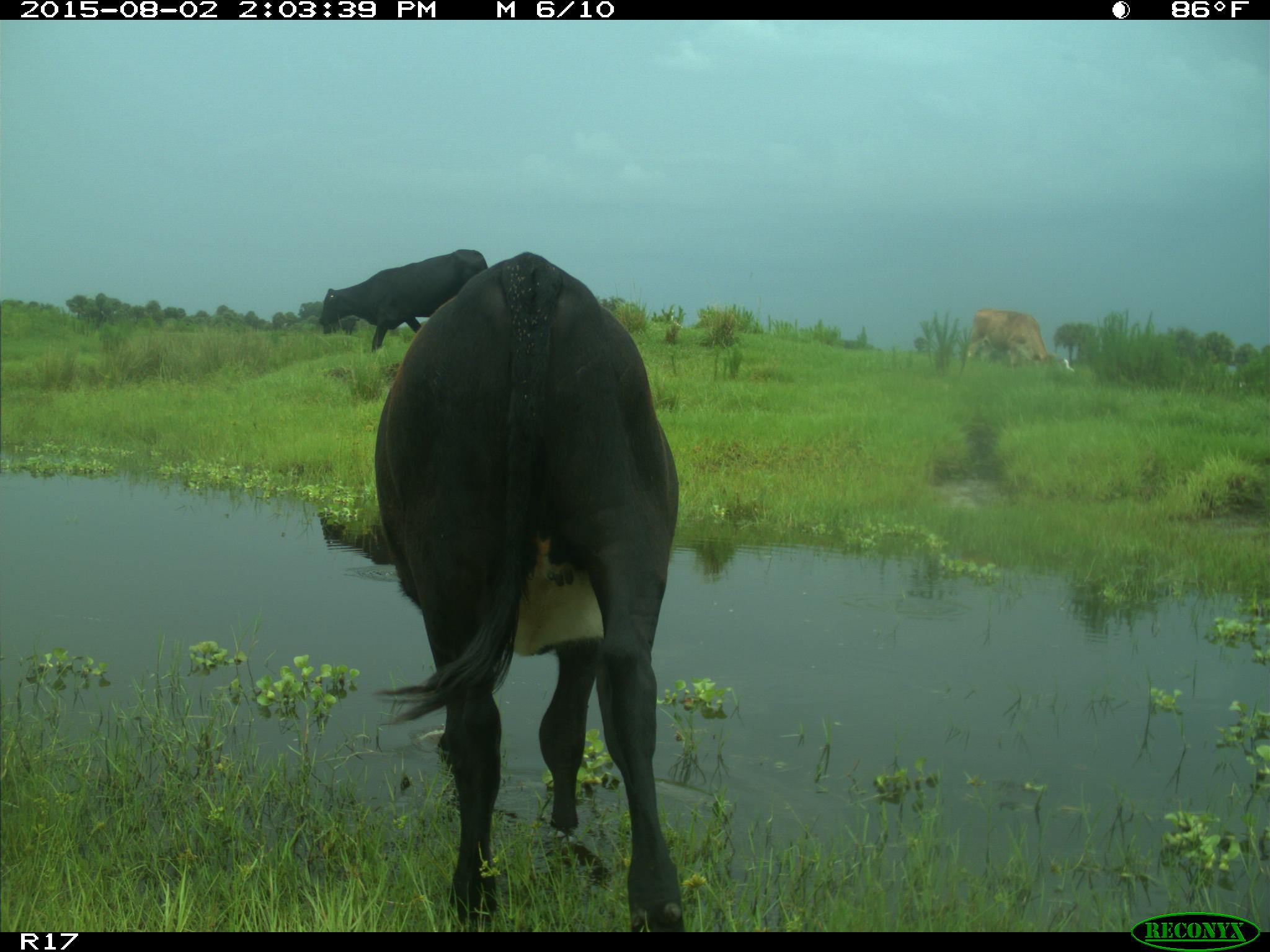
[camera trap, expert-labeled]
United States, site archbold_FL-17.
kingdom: Animalia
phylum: Chordata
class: Mammalia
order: Artiodactyla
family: Bovidae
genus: Bos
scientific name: Bos taurus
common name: domestic cow